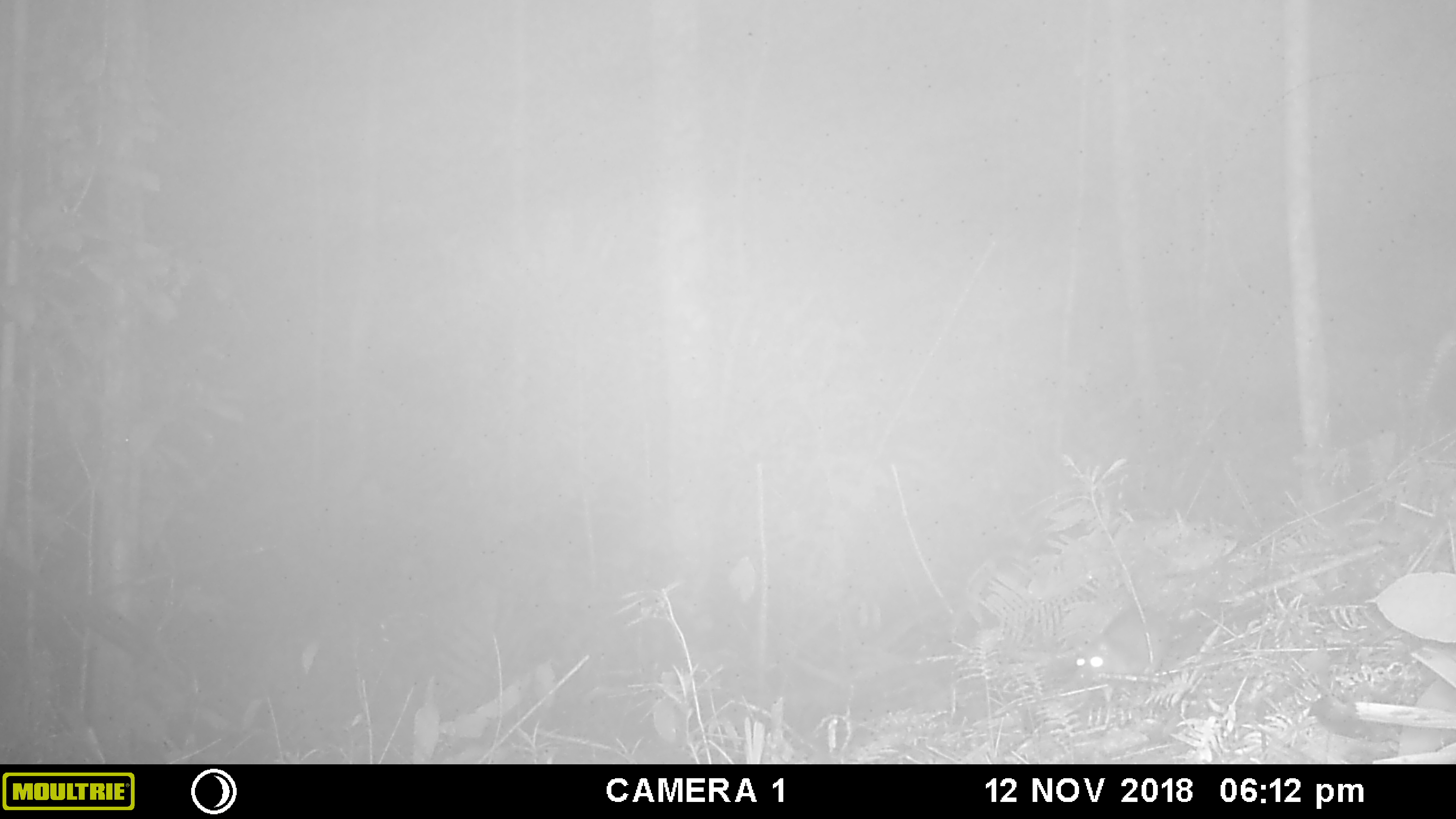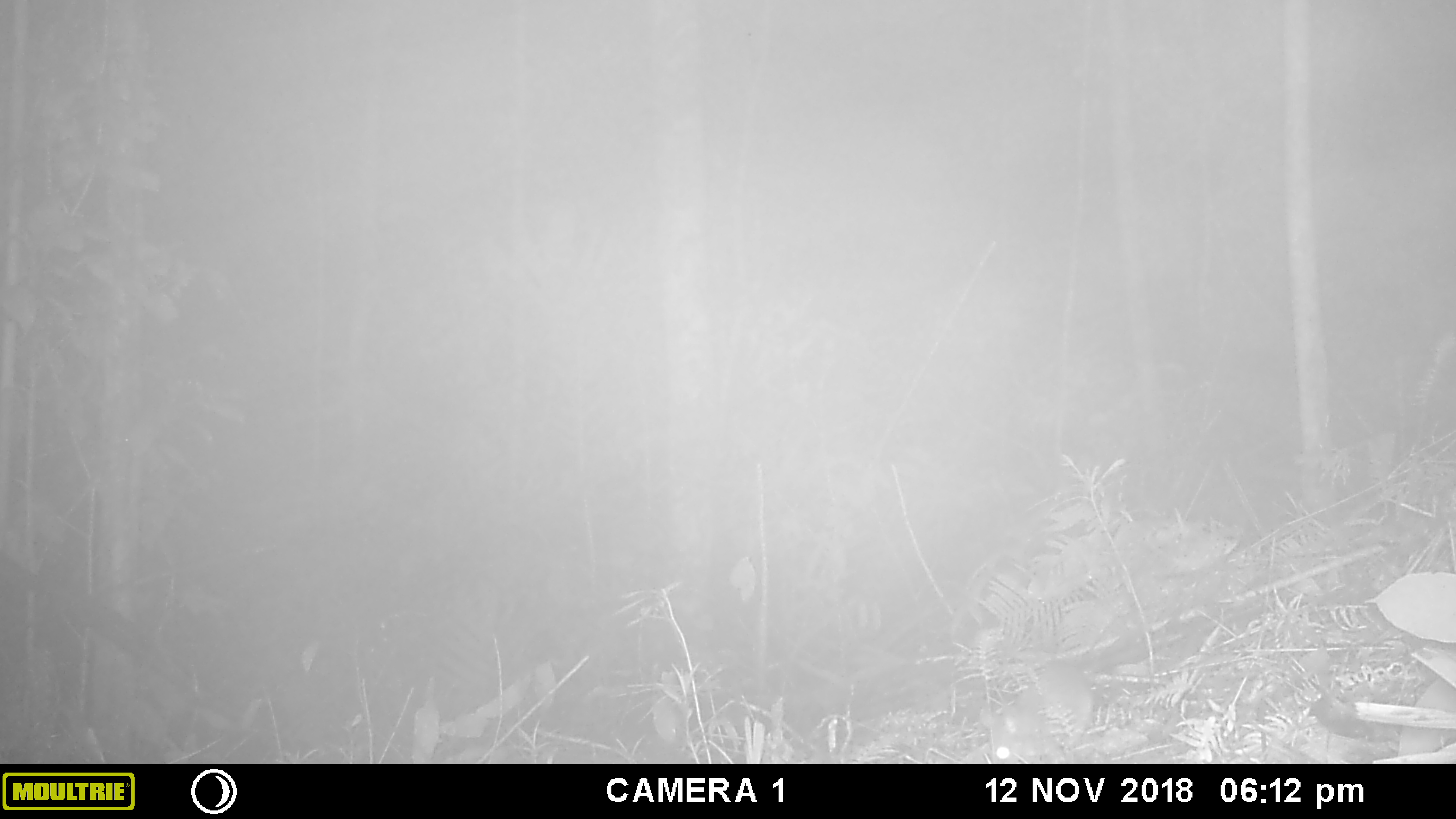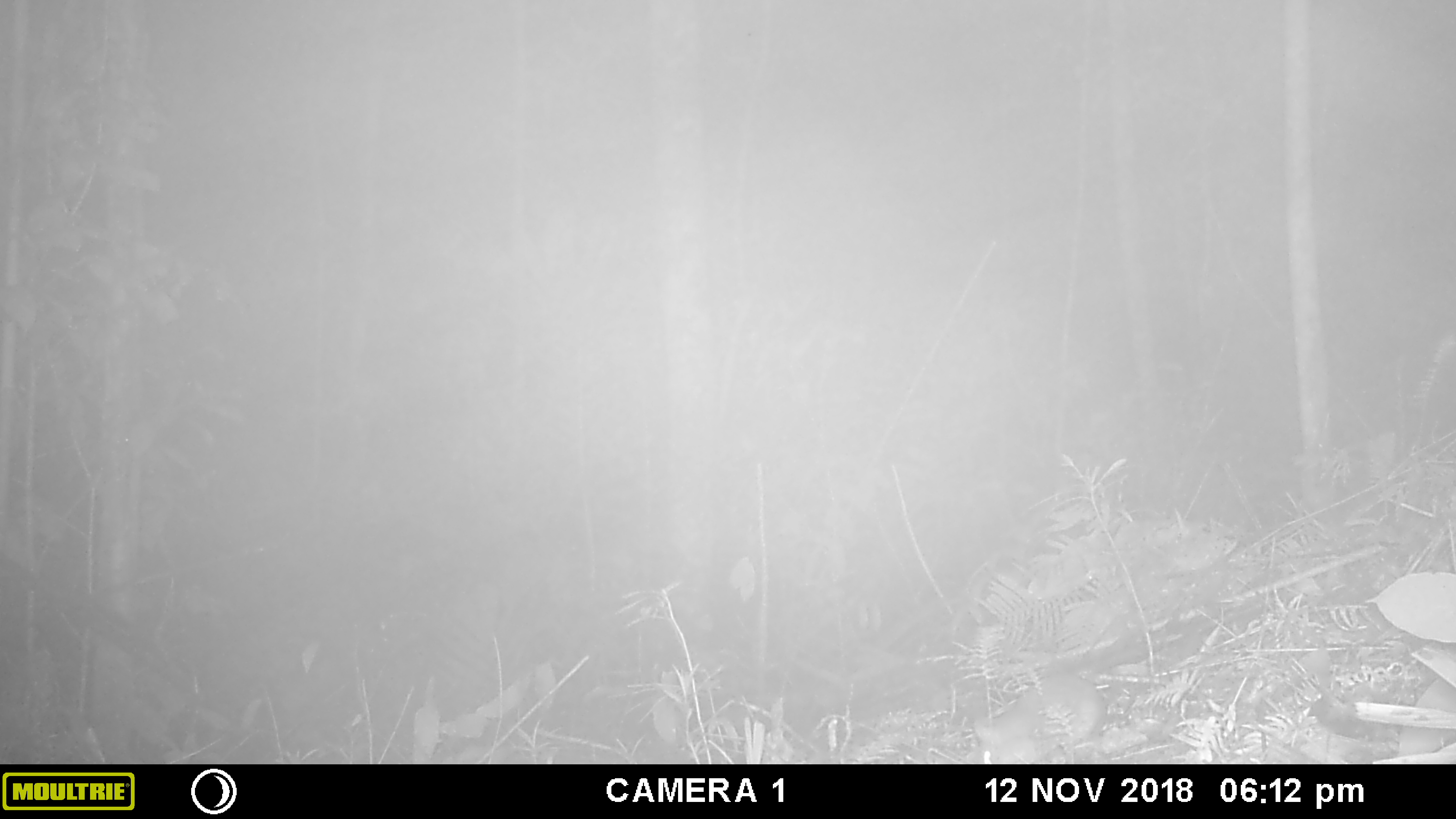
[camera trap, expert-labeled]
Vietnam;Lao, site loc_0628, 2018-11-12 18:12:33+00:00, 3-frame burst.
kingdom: Animalia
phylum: Chordata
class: Mammalia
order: Rodentia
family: Muridae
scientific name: Muridae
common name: old-world mice and rats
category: unidentified murid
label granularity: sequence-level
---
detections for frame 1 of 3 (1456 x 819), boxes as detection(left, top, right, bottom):
unidentified murid: detection(1070, 604, 1170, 701)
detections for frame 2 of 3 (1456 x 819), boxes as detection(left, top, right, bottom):
unidentified murid: detection(978, 659, 1095, 765)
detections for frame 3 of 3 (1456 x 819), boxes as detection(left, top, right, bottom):
unidentified murid: detection(969, 668, 1105, 764)